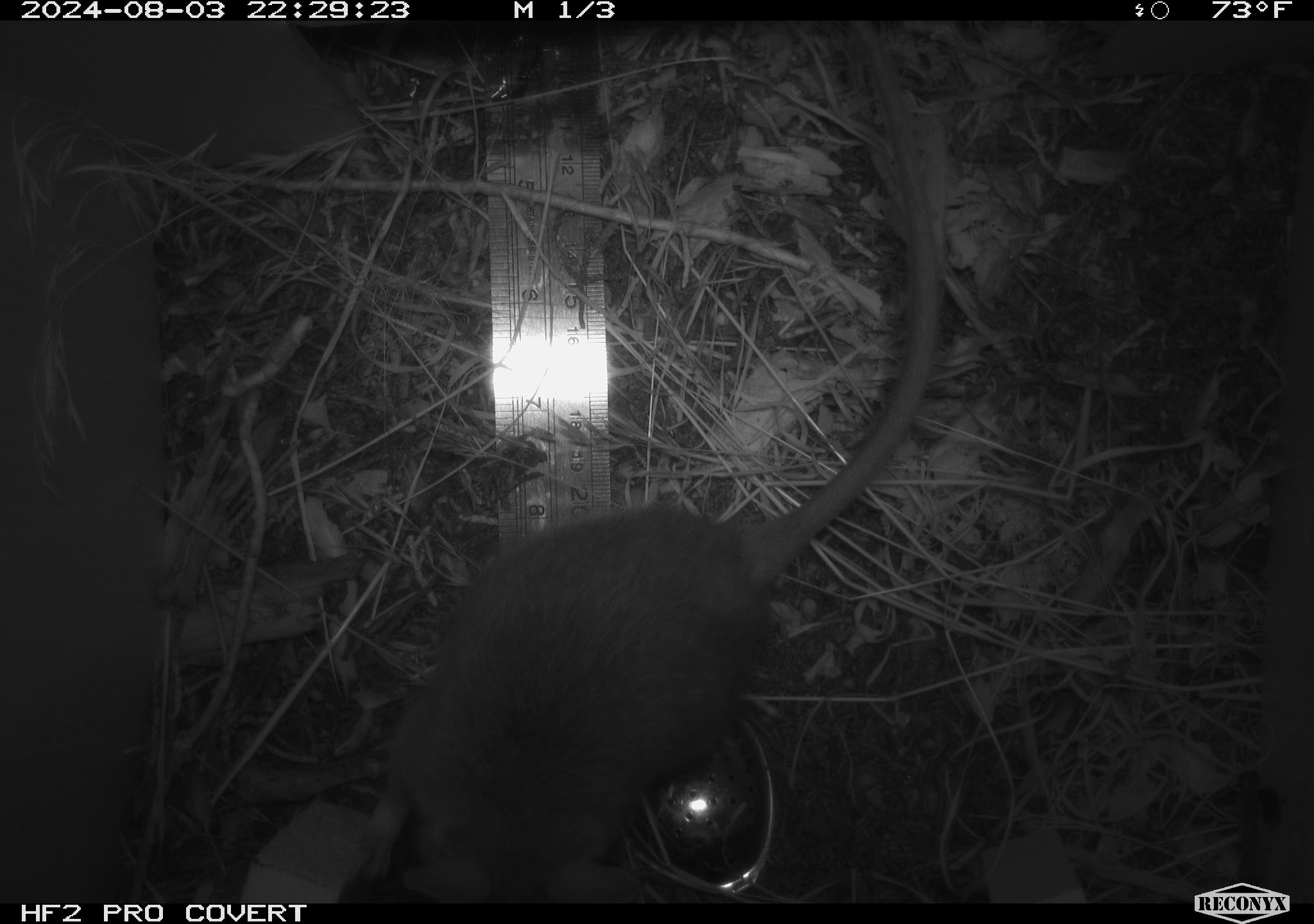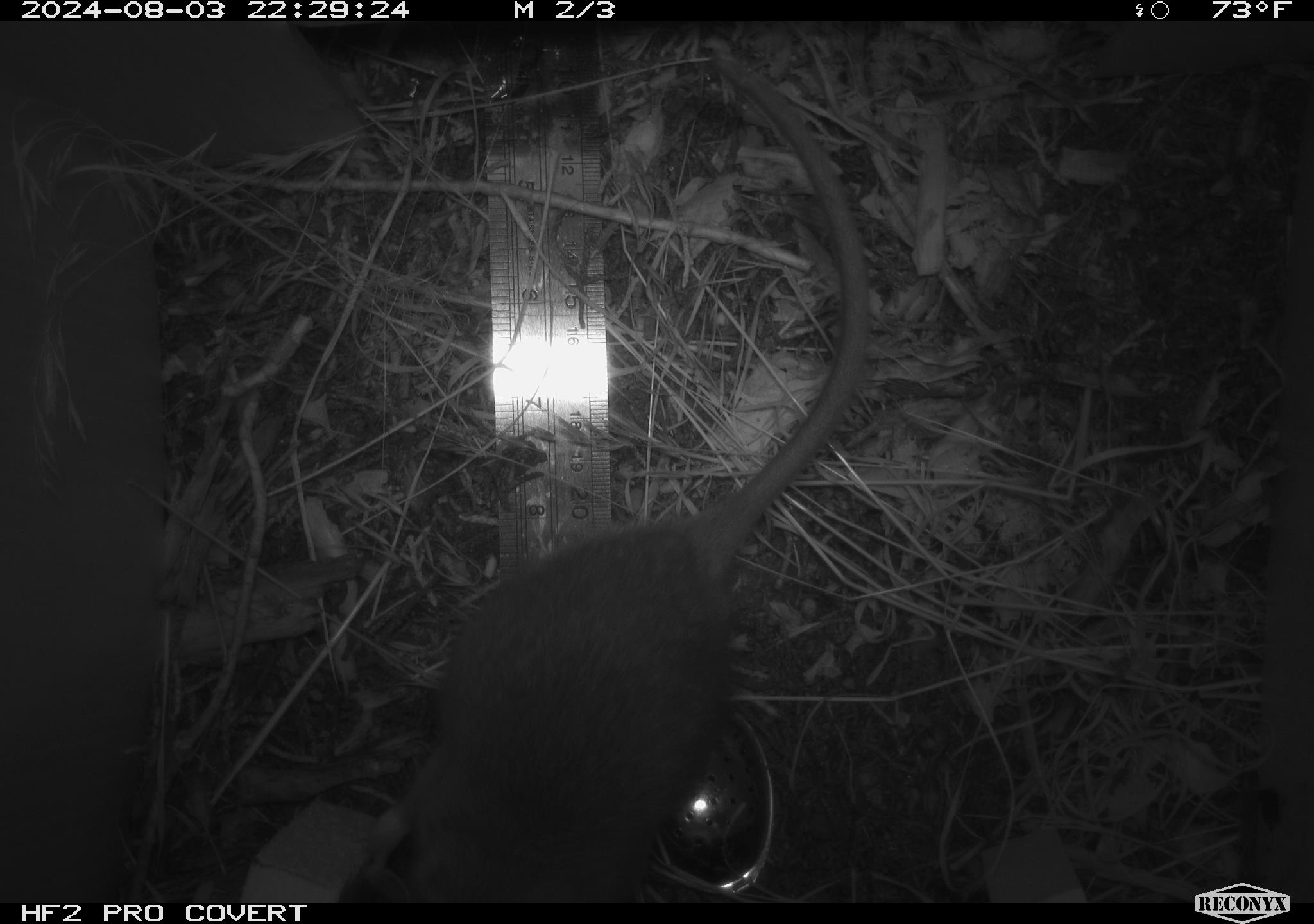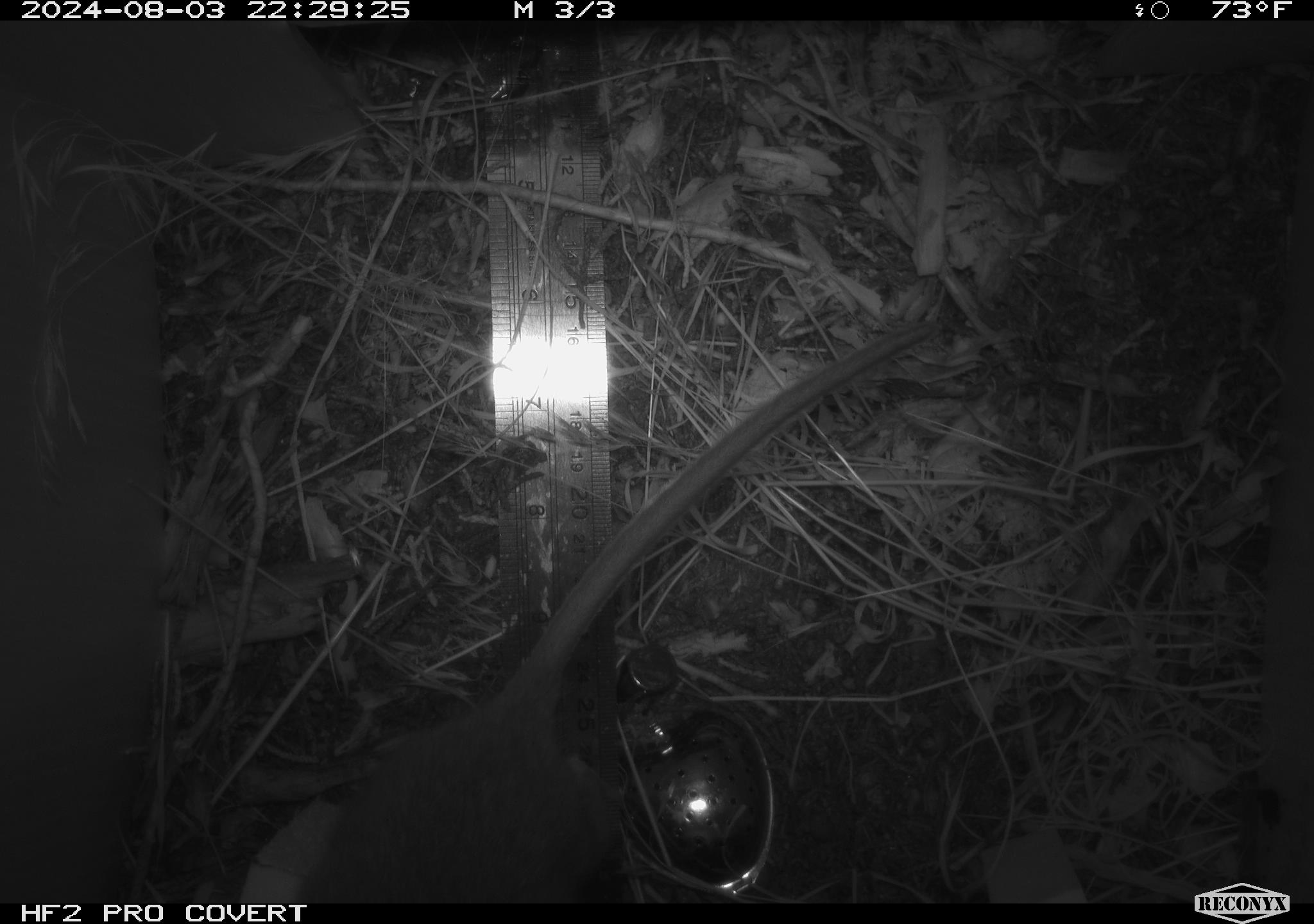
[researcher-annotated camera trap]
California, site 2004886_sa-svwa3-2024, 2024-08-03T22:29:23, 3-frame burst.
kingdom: Animalia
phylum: Chordata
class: Mammalia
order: Rodentia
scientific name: Rodentia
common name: woodrat or rat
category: woodrat or rat species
Woodrat or rat species (woodrat or rat) (Rodentia).